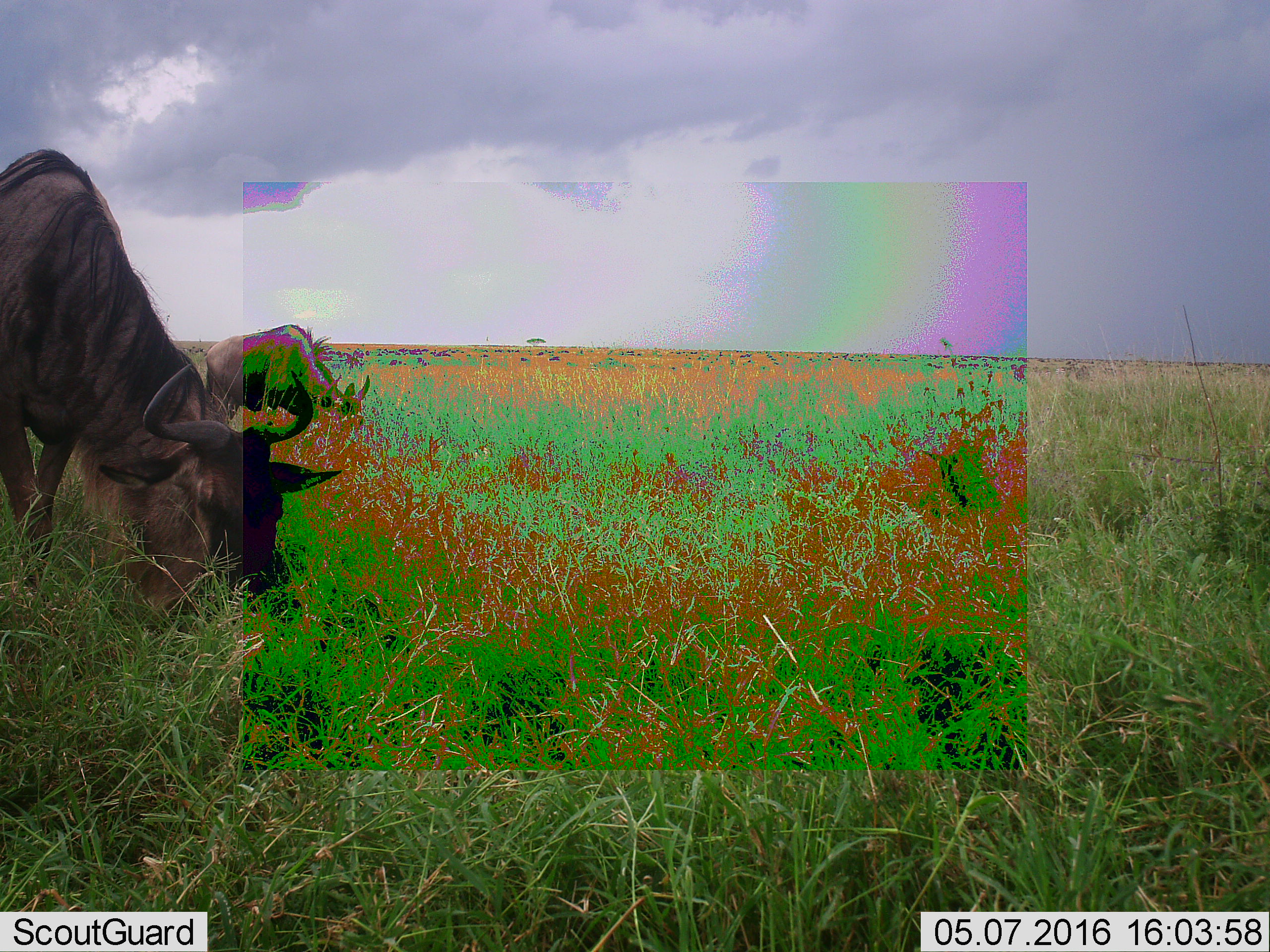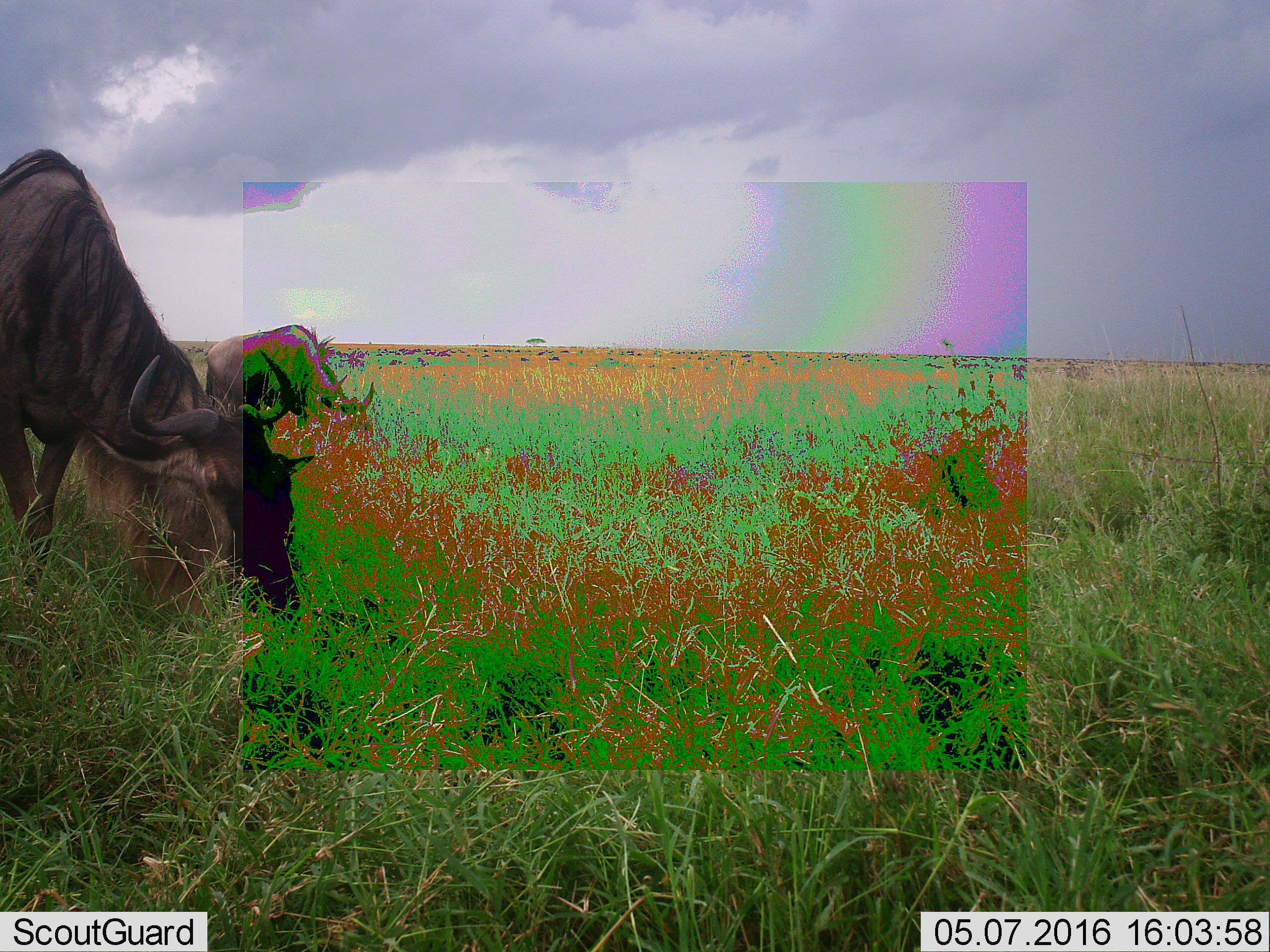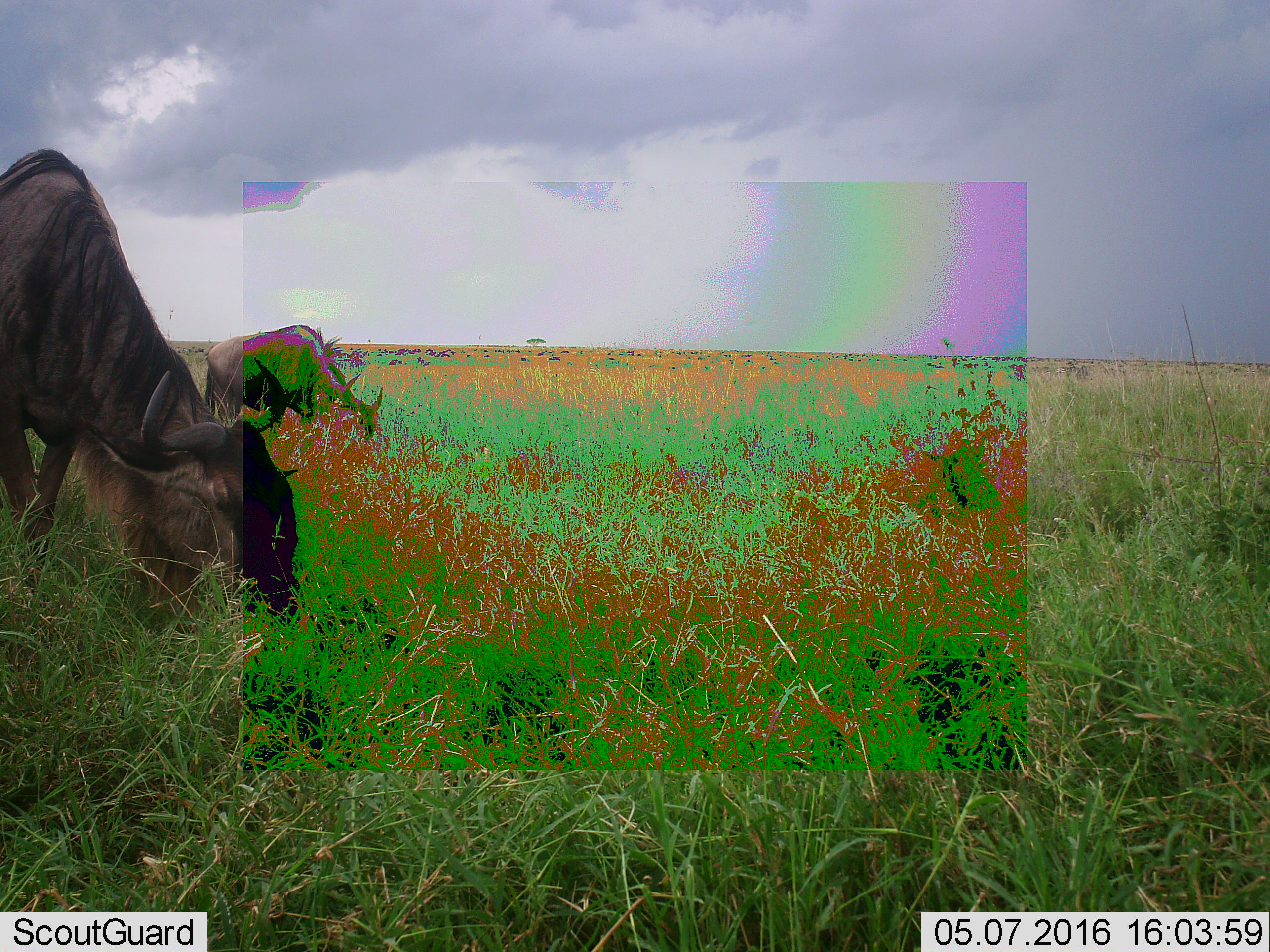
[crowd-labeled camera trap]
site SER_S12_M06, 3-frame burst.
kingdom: Animalia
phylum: Chordata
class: Mammalia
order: Artiodactyla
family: Bovidae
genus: Connochaetes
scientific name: Connochaetes taurinus taurinus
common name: blue wildebeest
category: wildebeestblue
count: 2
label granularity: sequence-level